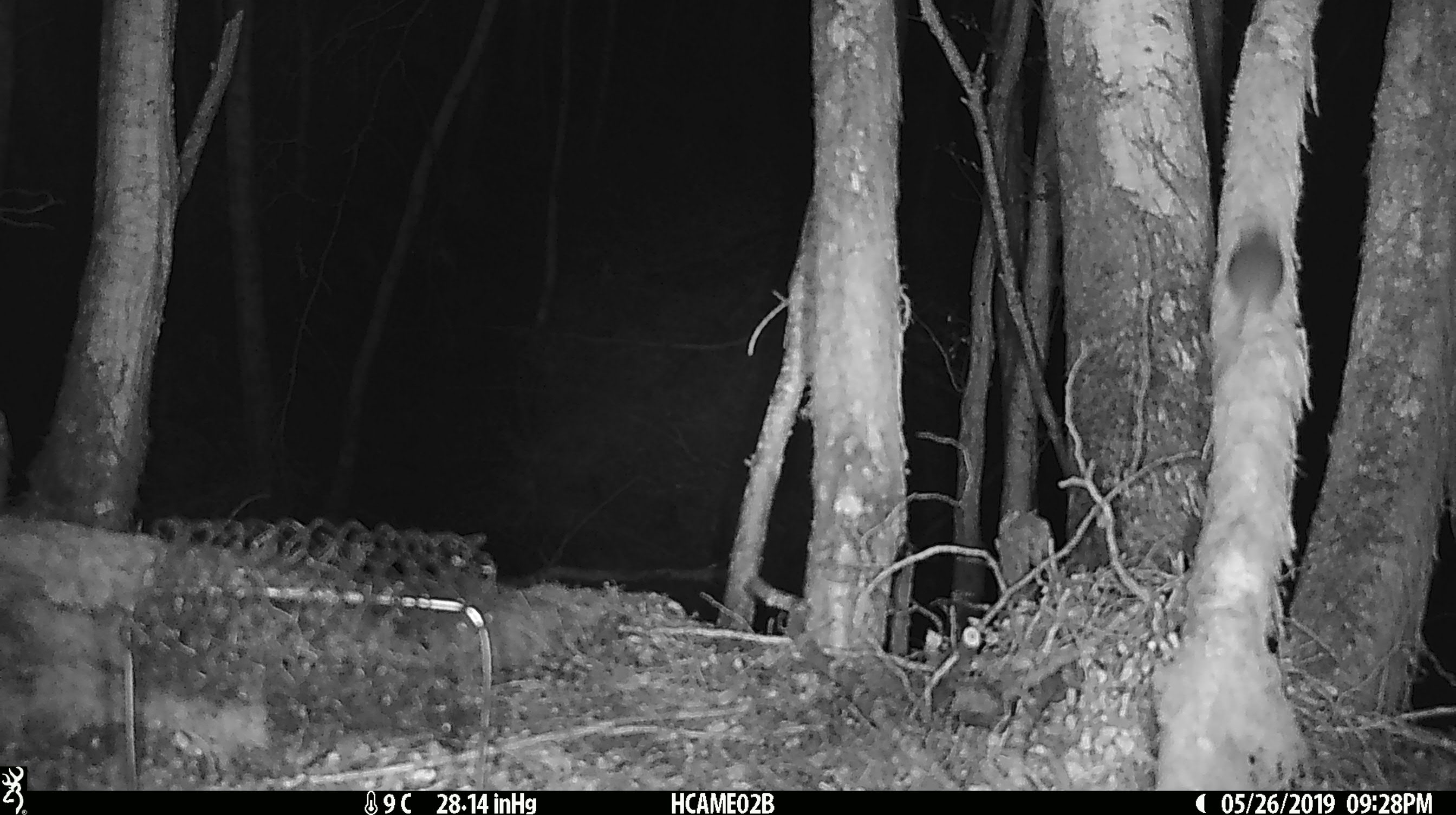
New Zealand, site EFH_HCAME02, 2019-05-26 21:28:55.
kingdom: Animalia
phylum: Chordata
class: Mammalia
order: Rodentia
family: Muridae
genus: Mus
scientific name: Mus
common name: mouse